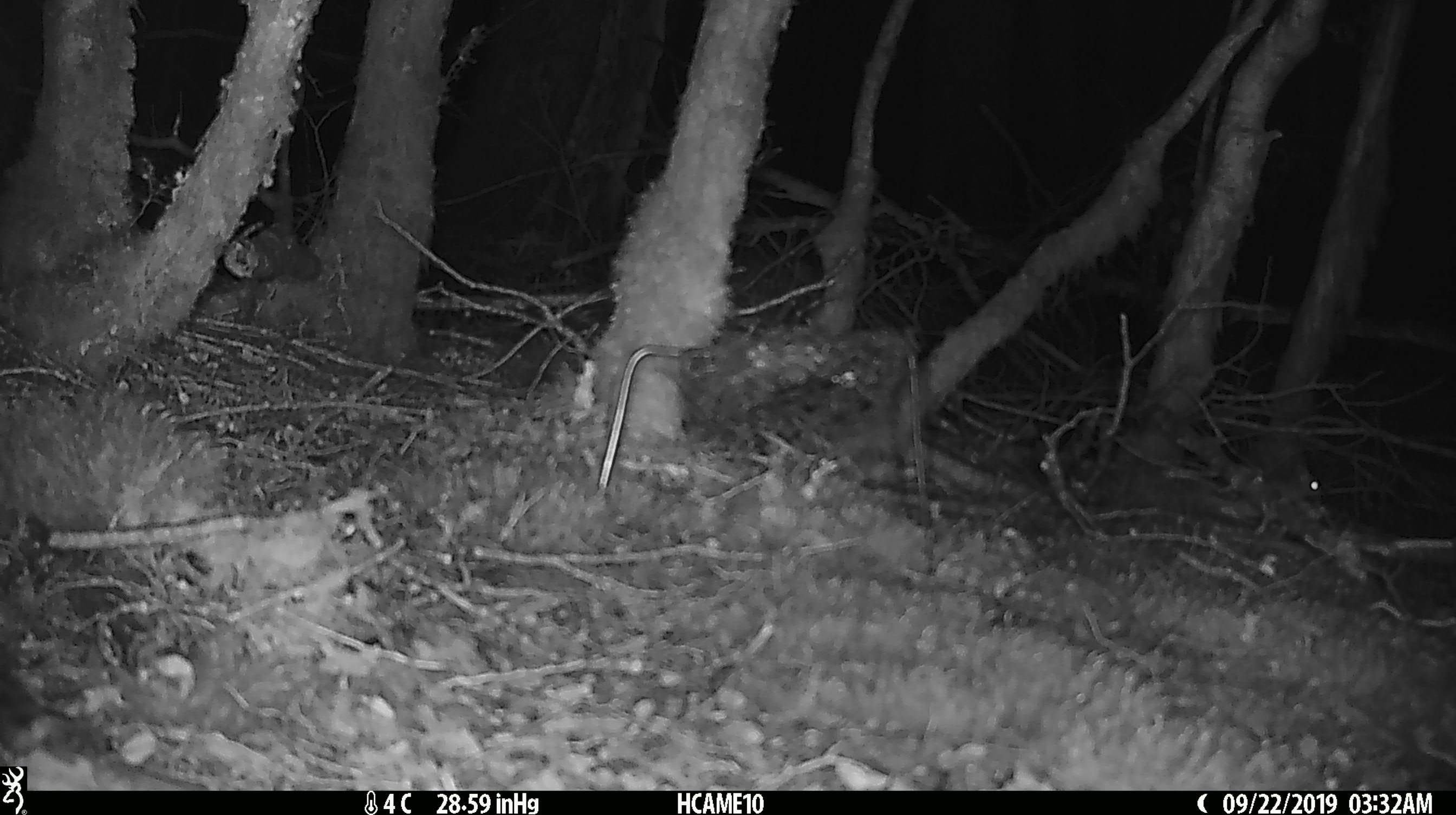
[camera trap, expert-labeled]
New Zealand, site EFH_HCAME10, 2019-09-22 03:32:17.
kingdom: Animalia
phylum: Chordata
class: Mammalia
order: Rodentia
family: Muridae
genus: Mus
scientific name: Mus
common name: mouse